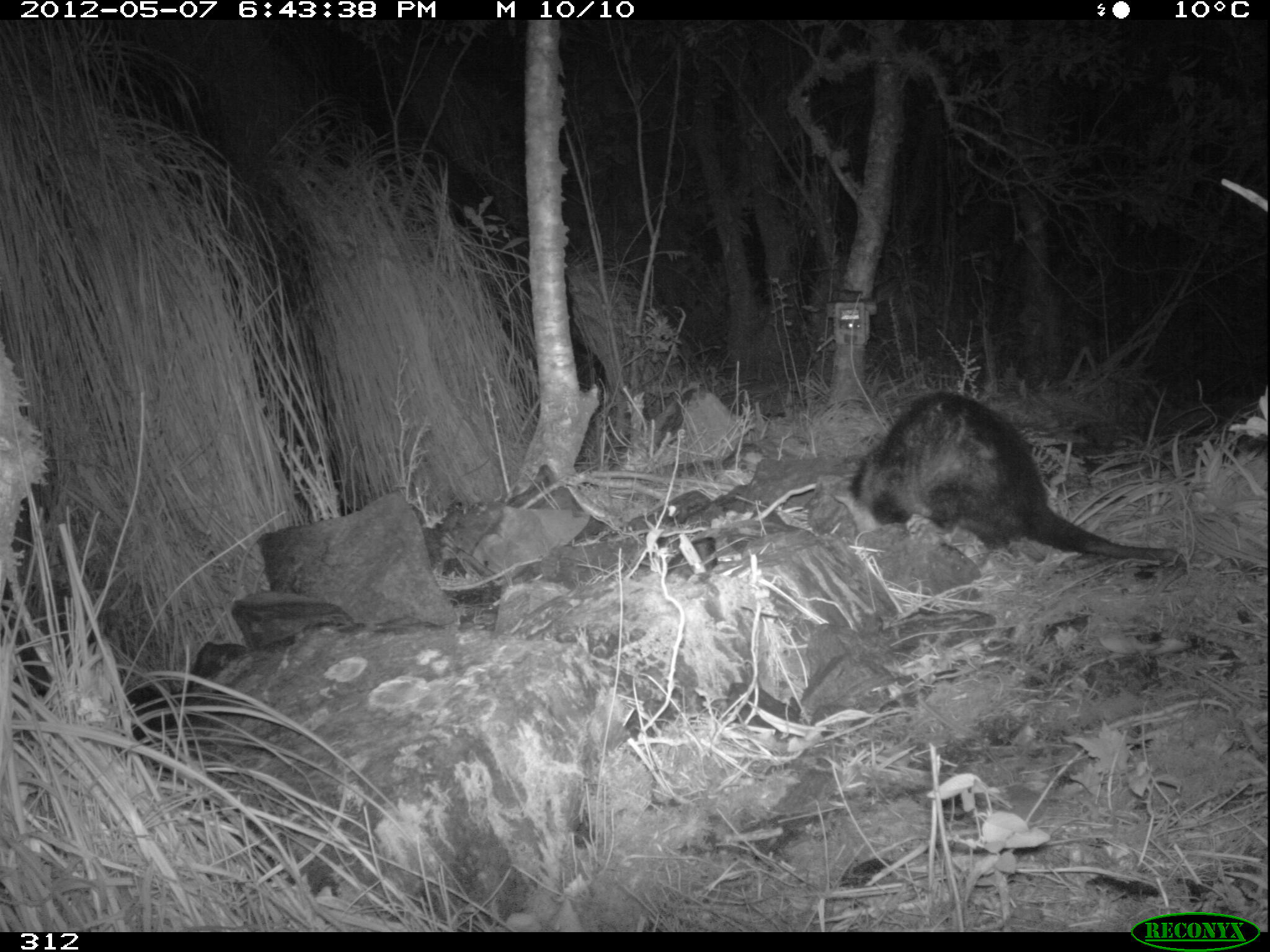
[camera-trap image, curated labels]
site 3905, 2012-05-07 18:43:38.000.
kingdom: Animalia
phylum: Chordata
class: Mammalia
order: Didelphimorphia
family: Didelphidae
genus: Didelphis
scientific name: Didelphis pernigra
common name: andean white-eared opossum